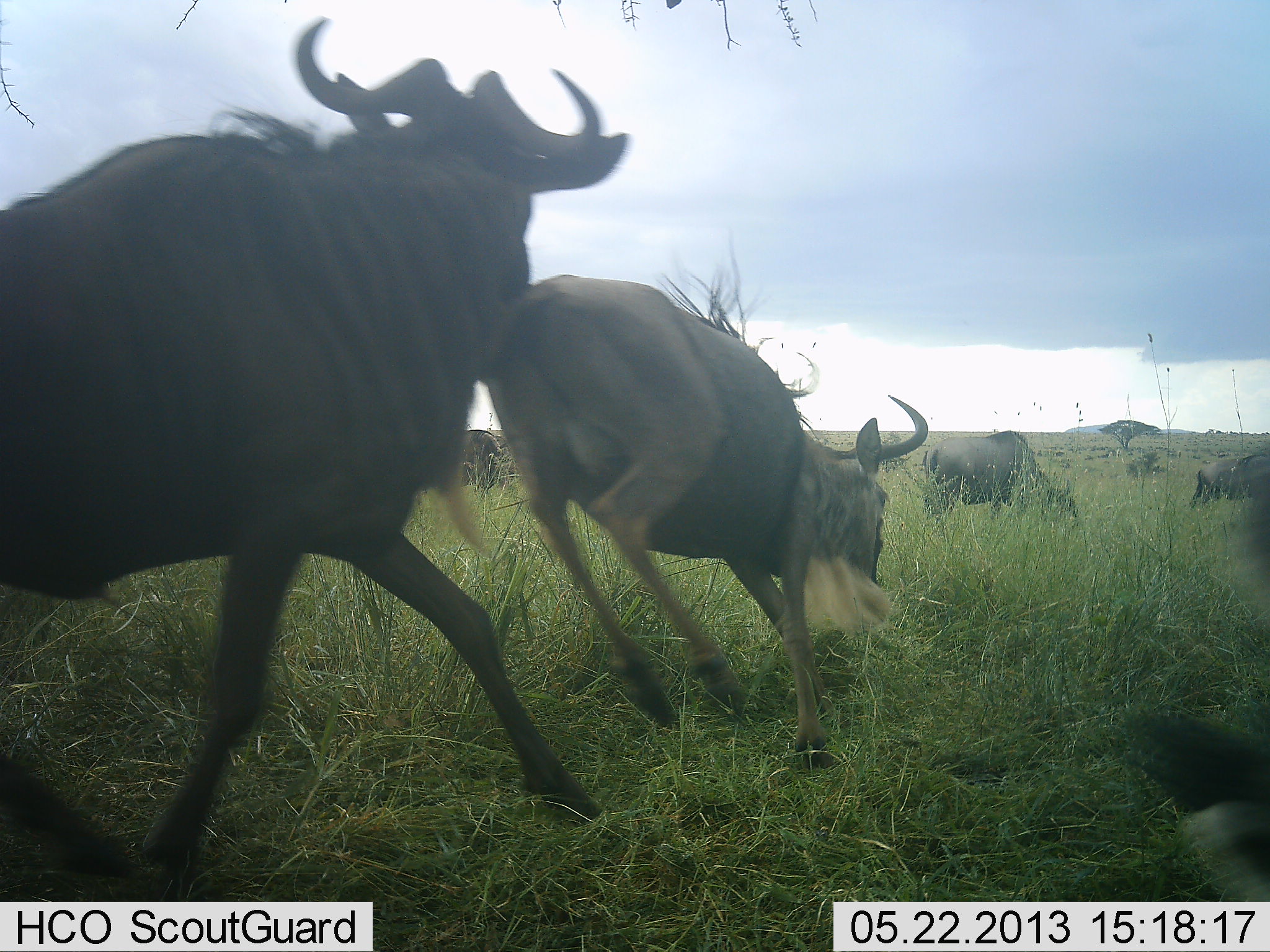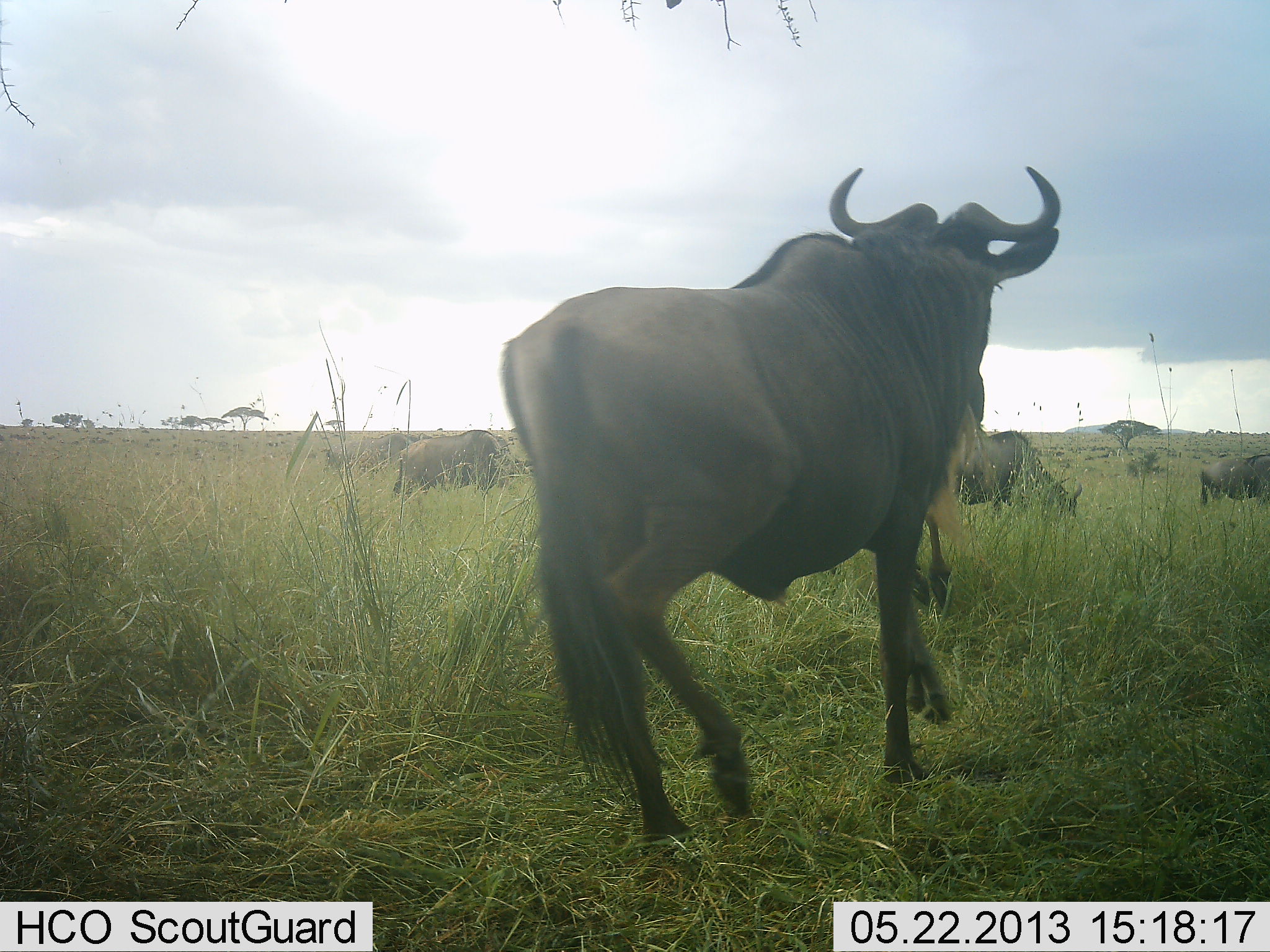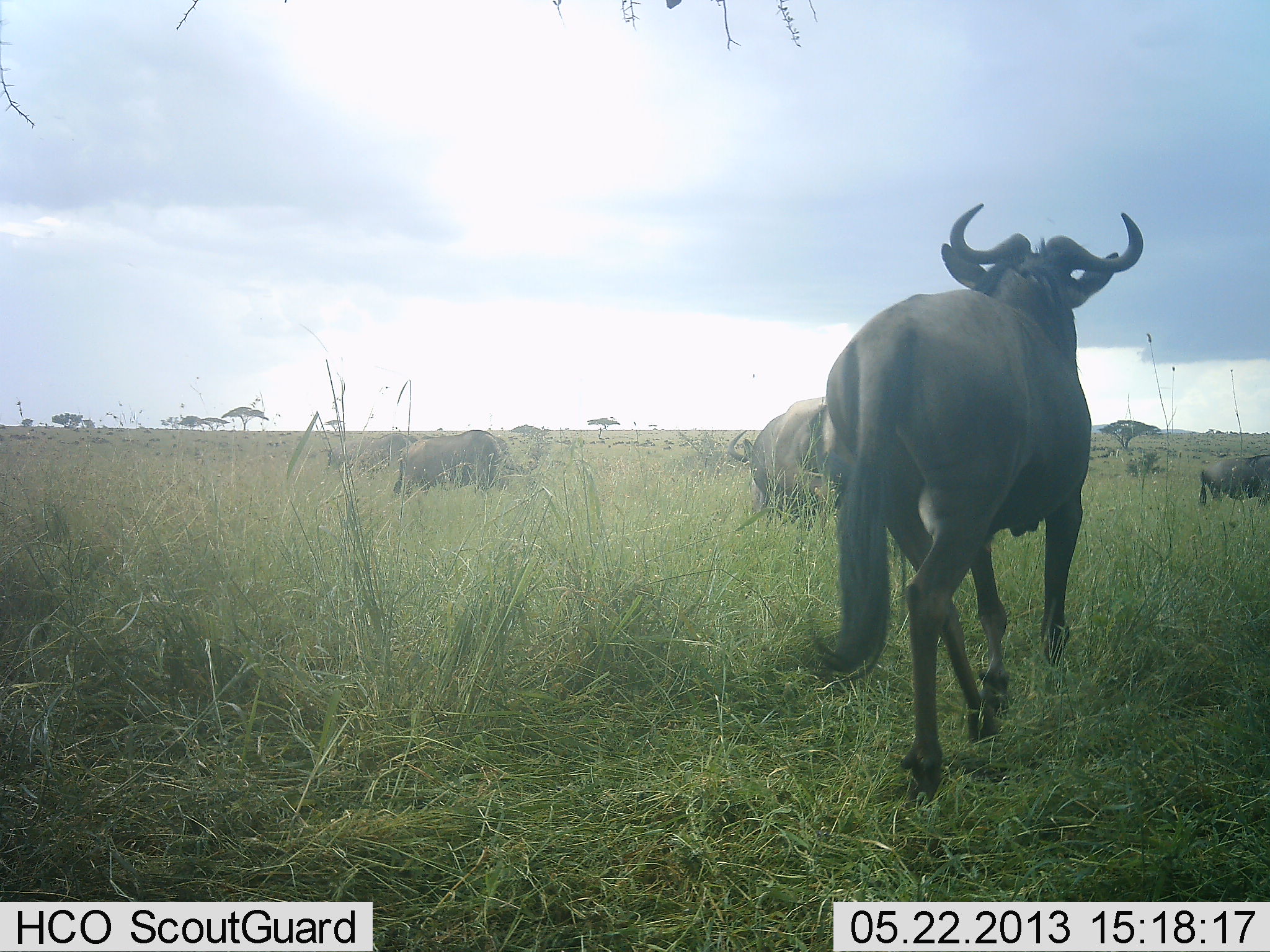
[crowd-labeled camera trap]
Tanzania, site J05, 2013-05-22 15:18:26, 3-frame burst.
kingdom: Animalia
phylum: Chordata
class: Mammalia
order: Artiodactyla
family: Bovidae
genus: Connochaetes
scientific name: Connochaetes taurinus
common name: blue wildebeest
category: wildebeest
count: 7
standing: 44%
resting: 0%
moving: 100%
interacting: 22%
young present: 0%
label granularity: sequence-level